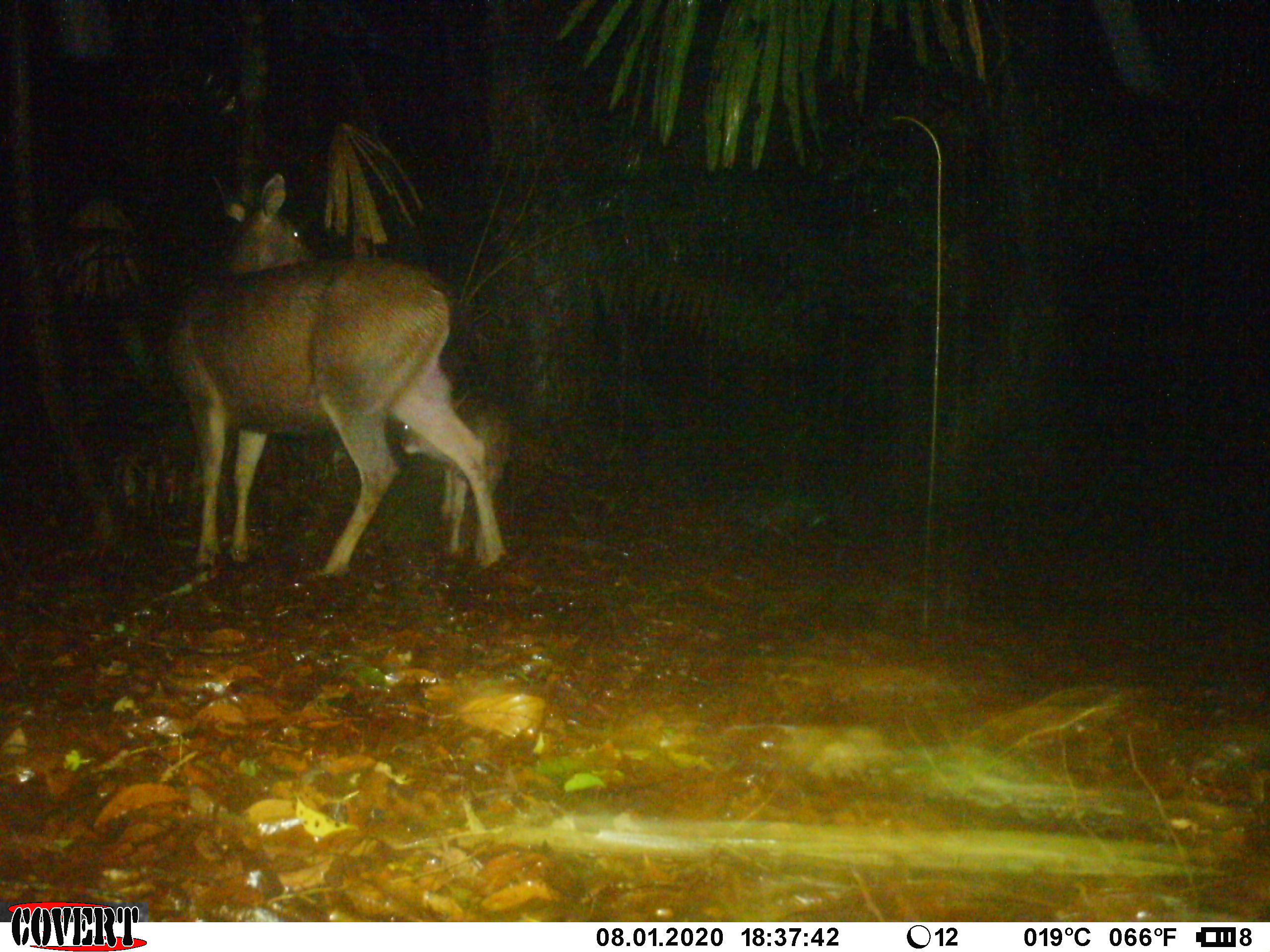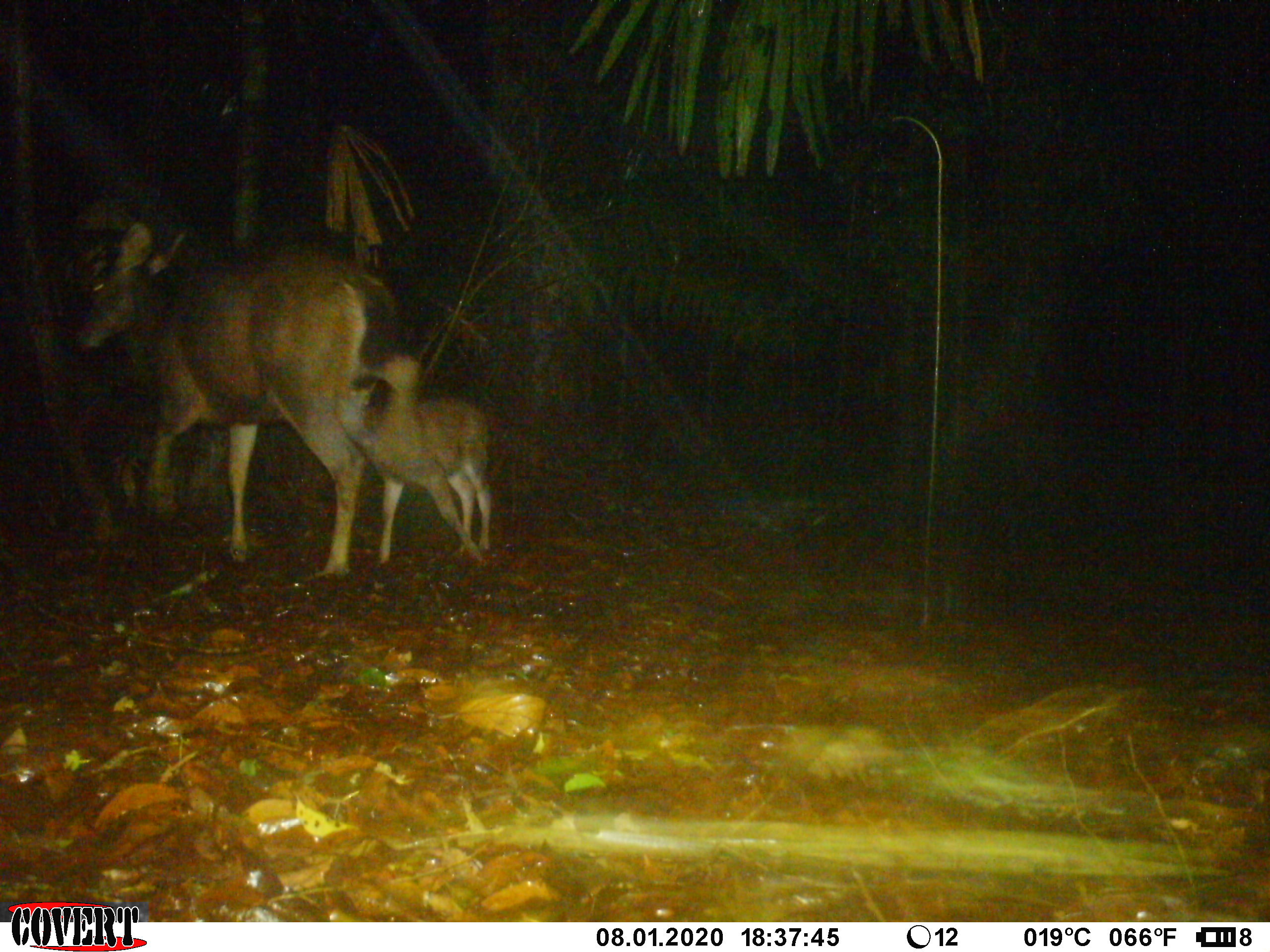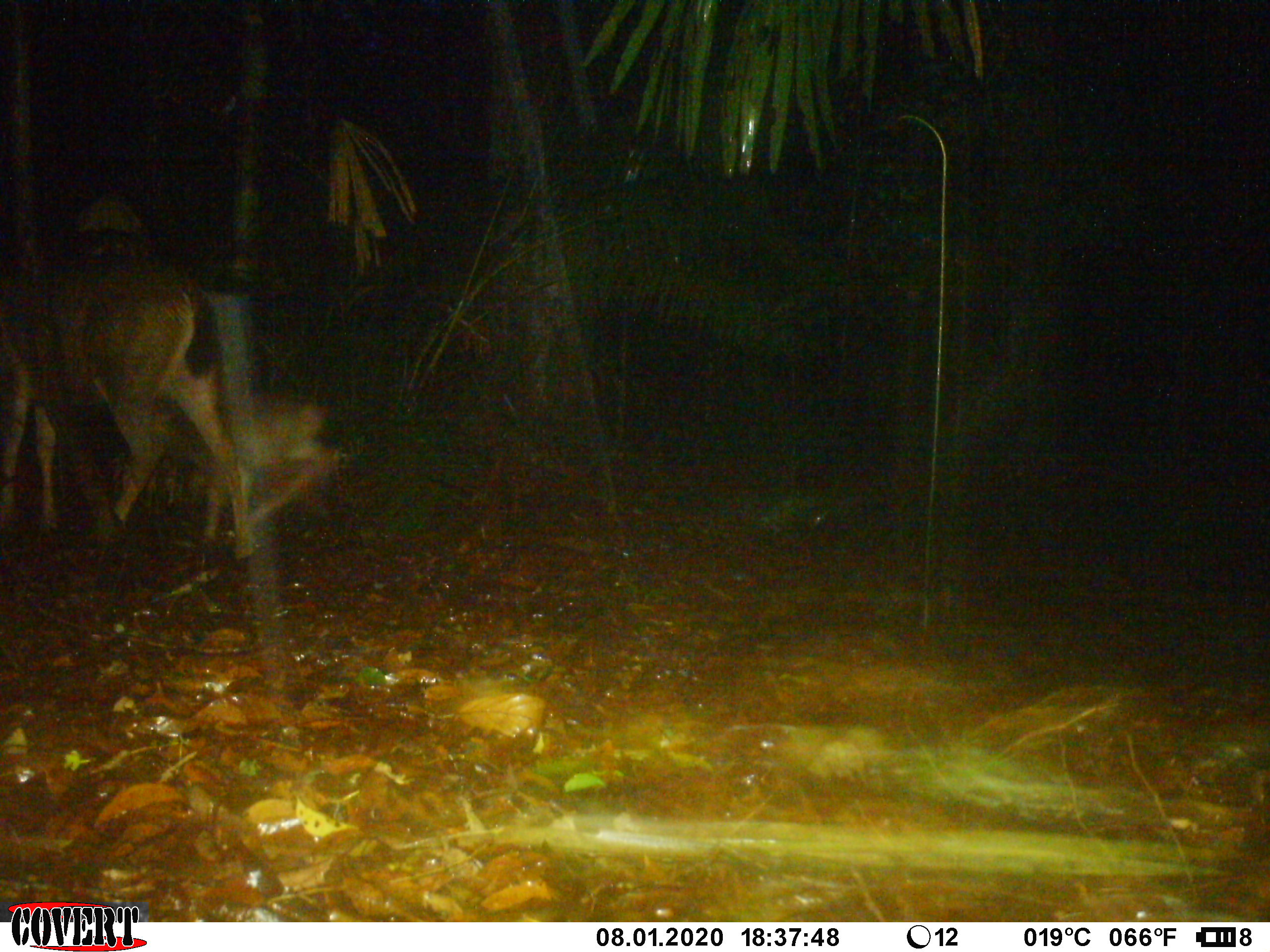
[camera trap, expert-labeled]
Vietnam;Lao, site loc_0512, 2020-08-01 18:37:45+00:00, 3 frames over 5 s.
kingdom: Animalia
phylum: Chordata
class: Mammalia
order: Artiodactyla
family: Cervidae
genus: Rusa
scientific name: Rusa unicolor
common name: sambar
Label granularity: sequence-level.